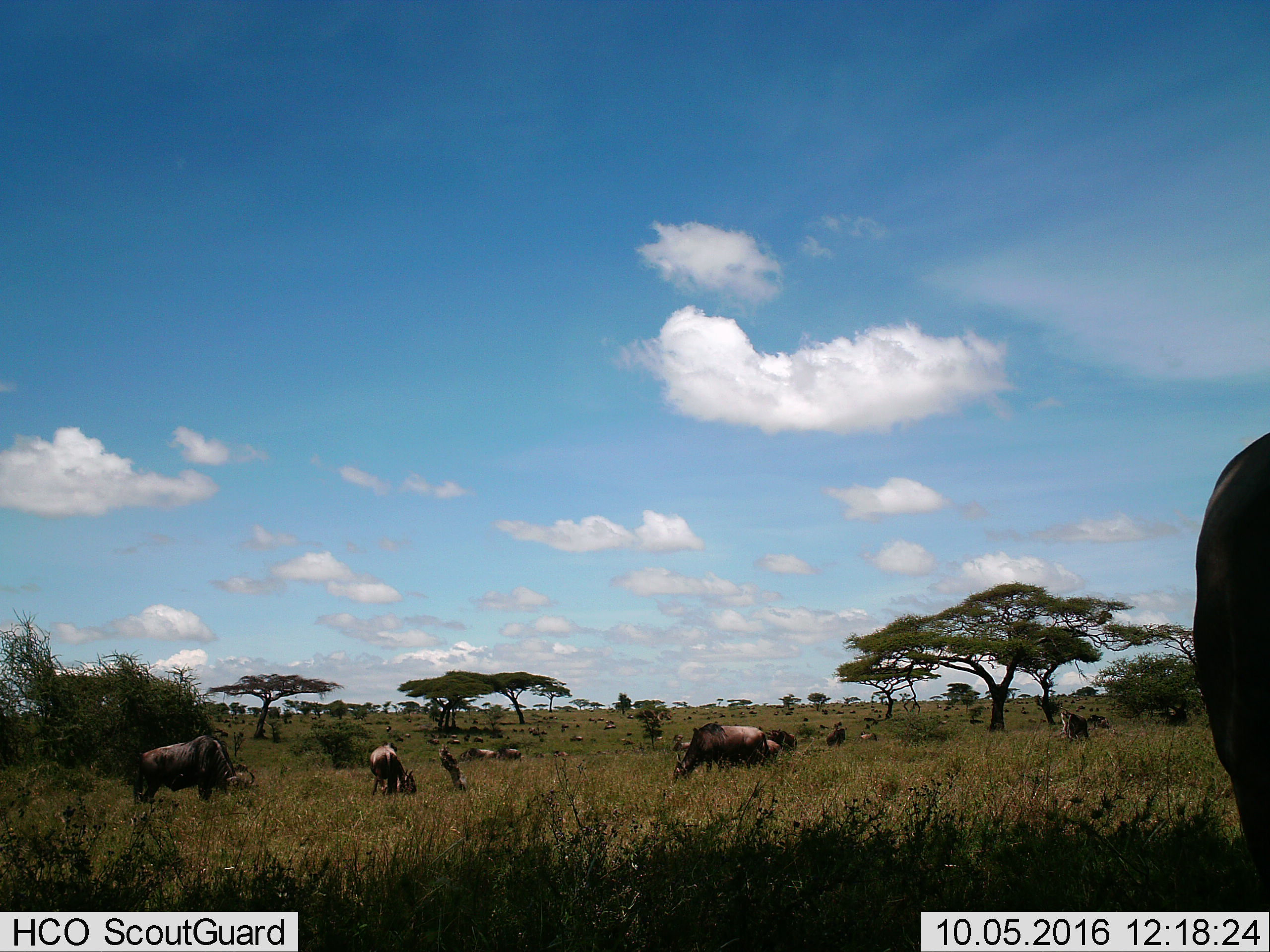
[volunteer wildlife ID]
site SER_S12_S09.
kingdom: Animalia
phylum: Chordata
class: Mammalia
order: Artiodactyla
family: Bovidae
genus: Connochaetes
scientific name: Connochaetes taurinus taurinus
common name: blue wildebeest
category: wildebeestblue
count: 11-50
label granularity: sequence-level